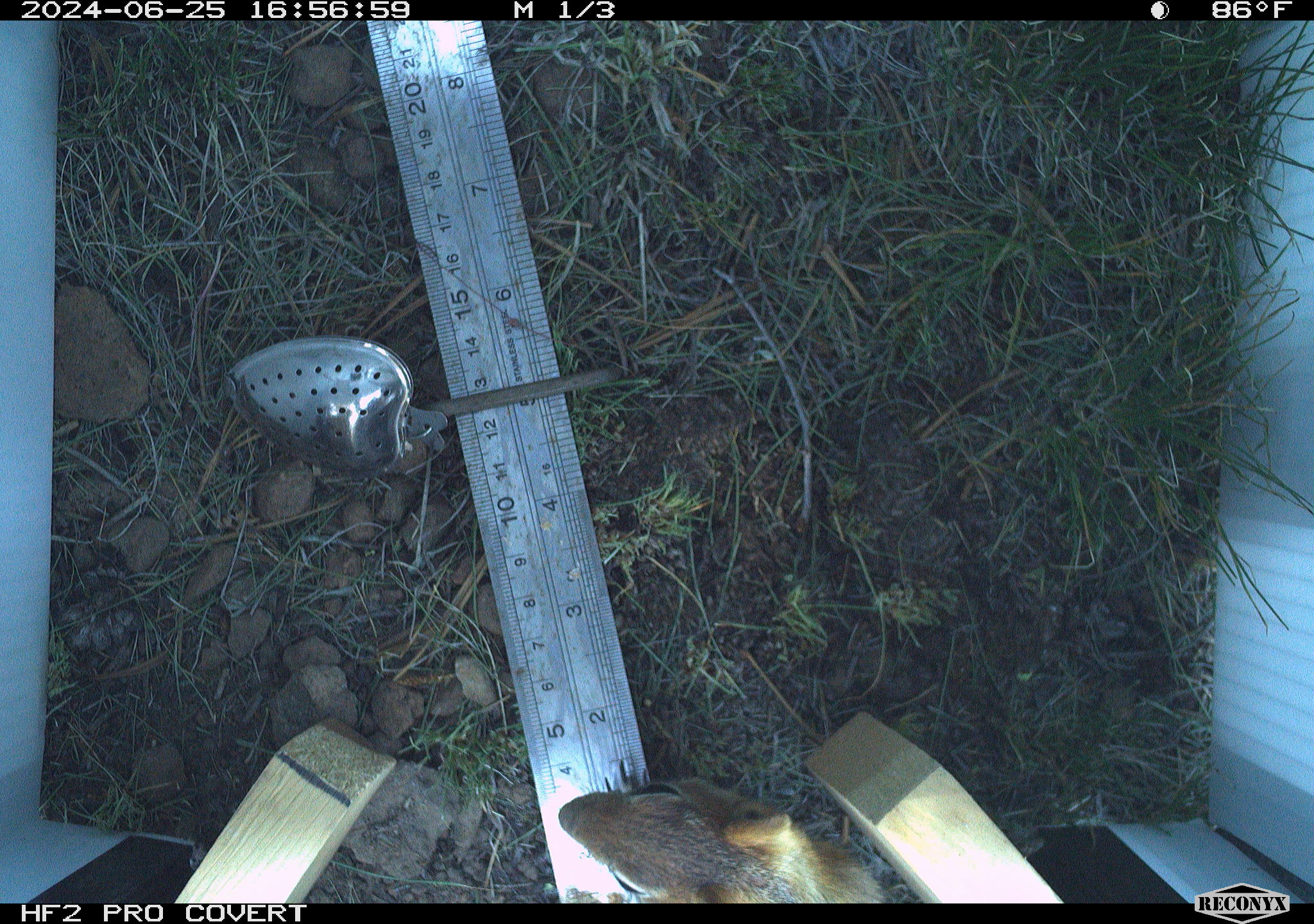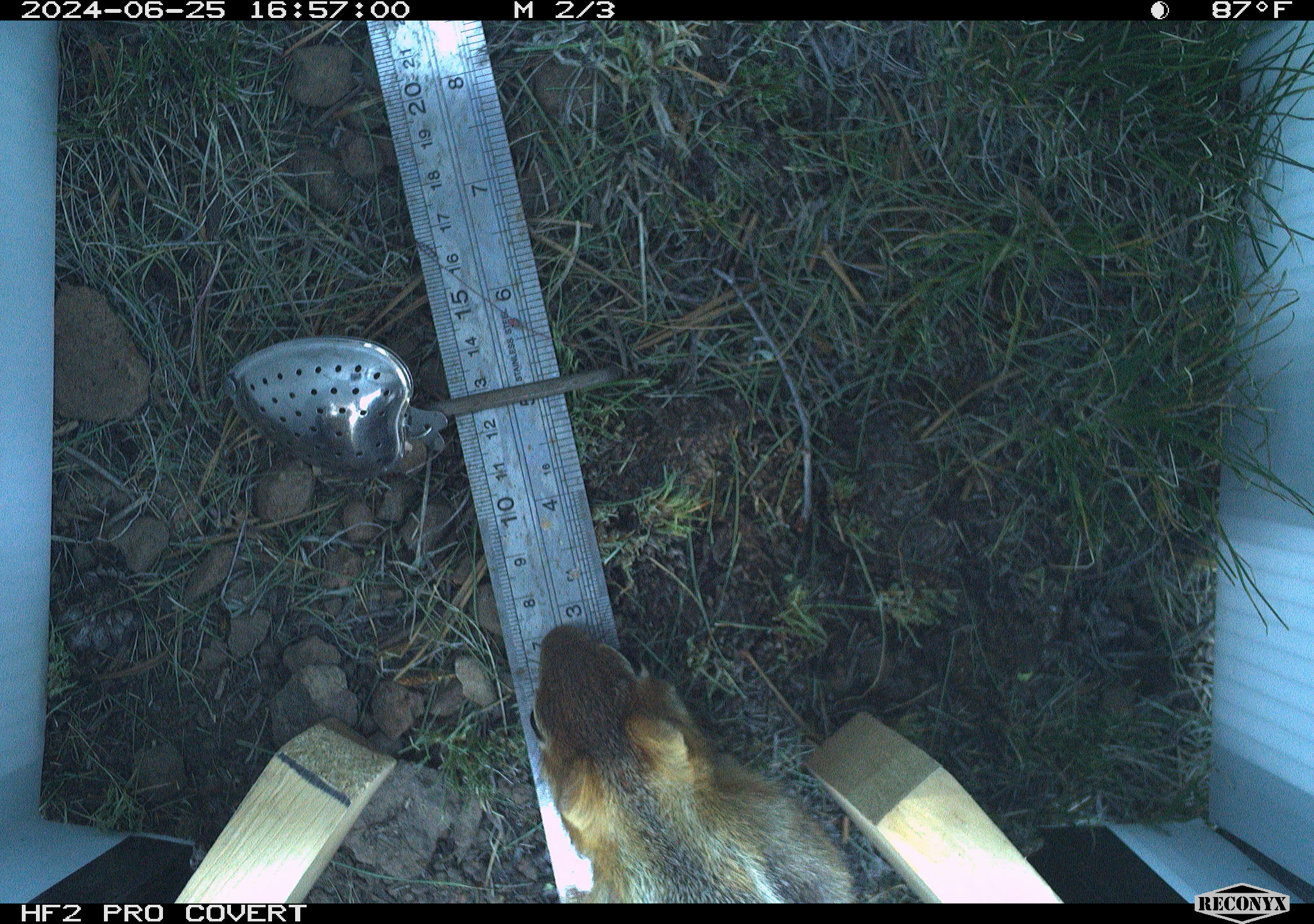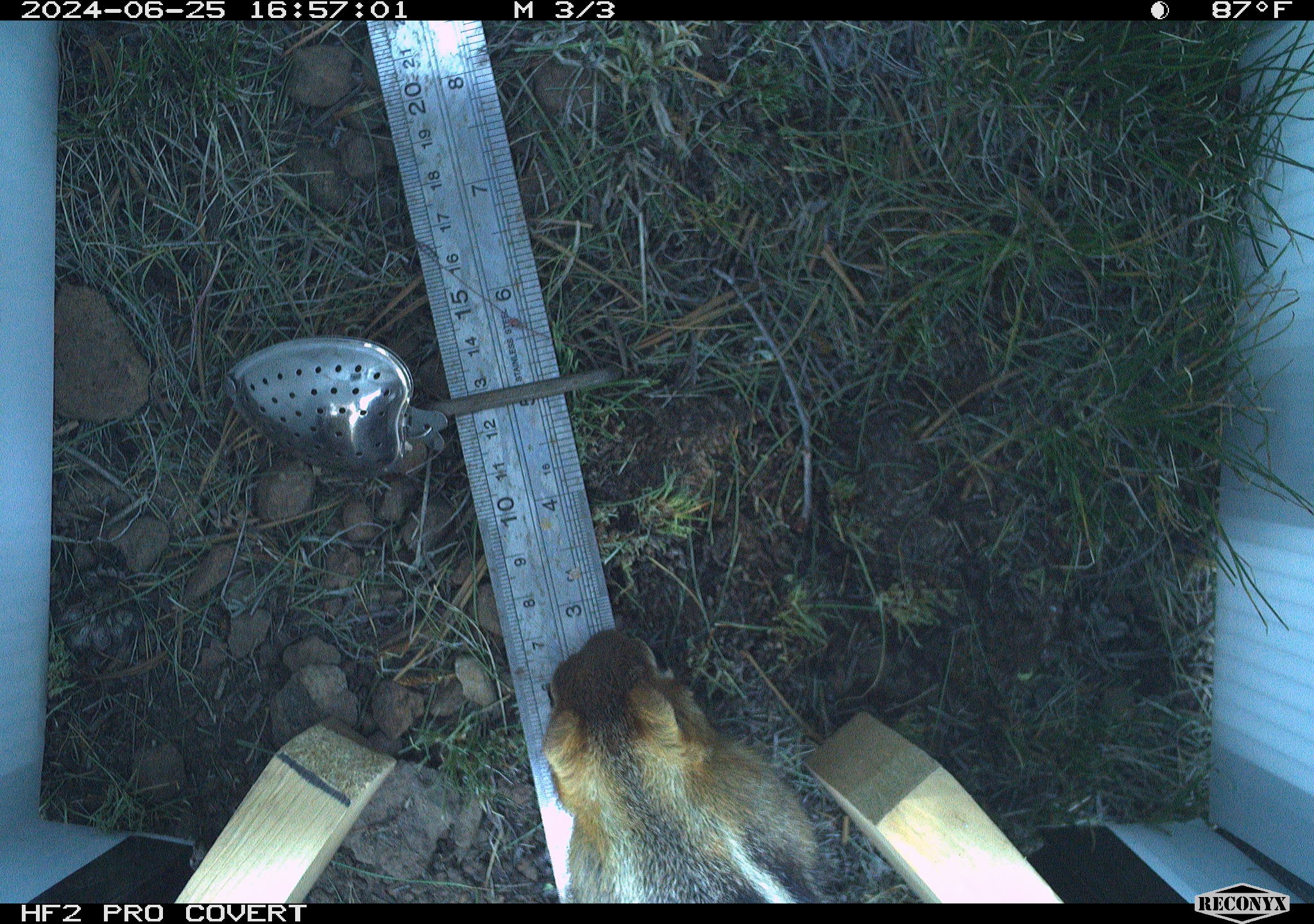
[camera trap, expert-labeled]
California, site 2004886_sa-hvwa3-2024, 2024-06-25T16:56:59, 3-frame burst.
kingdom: Animalia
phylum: Chordata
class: Mammalia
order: Rodentia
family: Sciuridae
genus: Callospermophilus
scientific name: Callospermophilus lateralis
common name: golden mantled ground squirrel